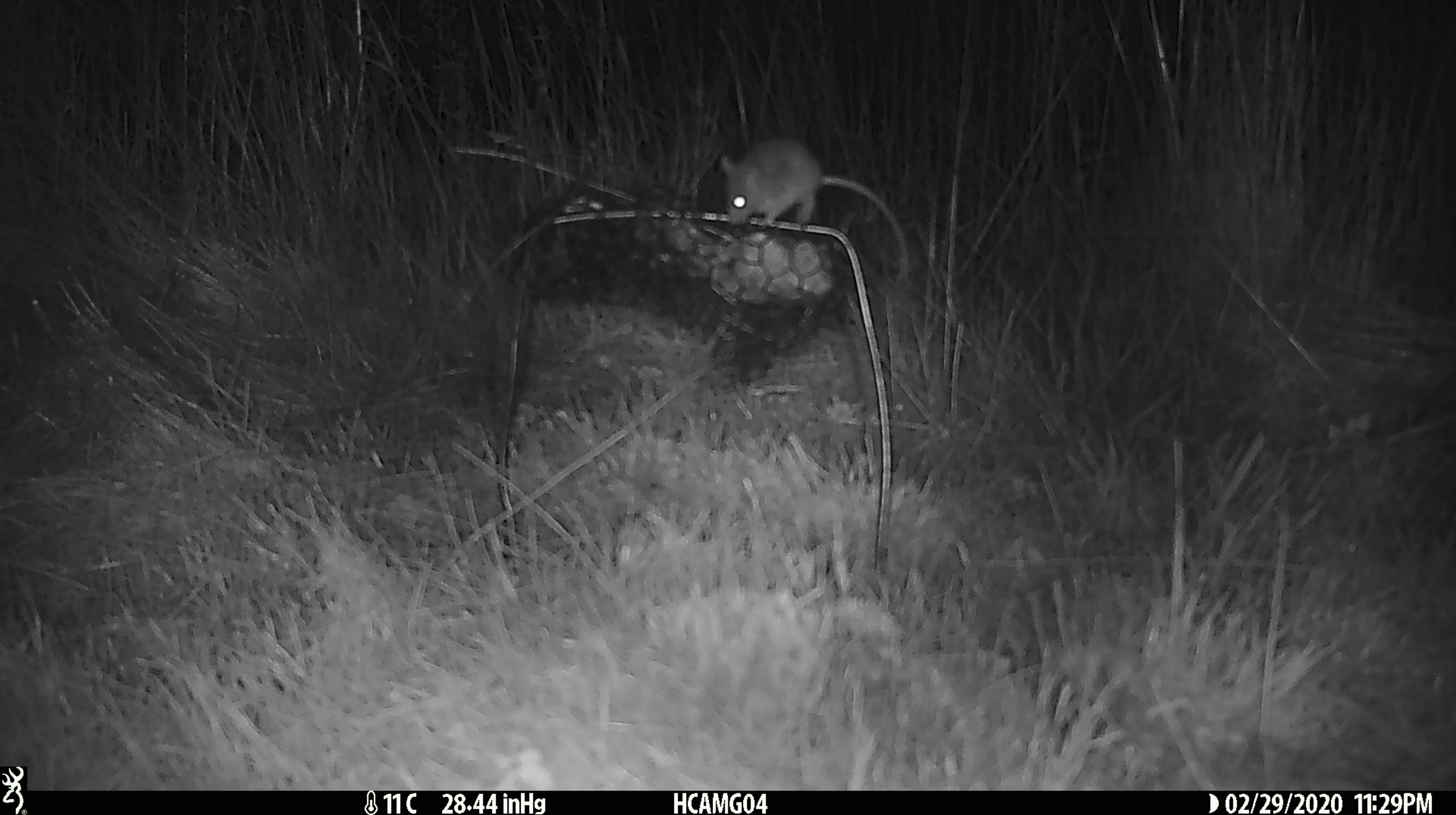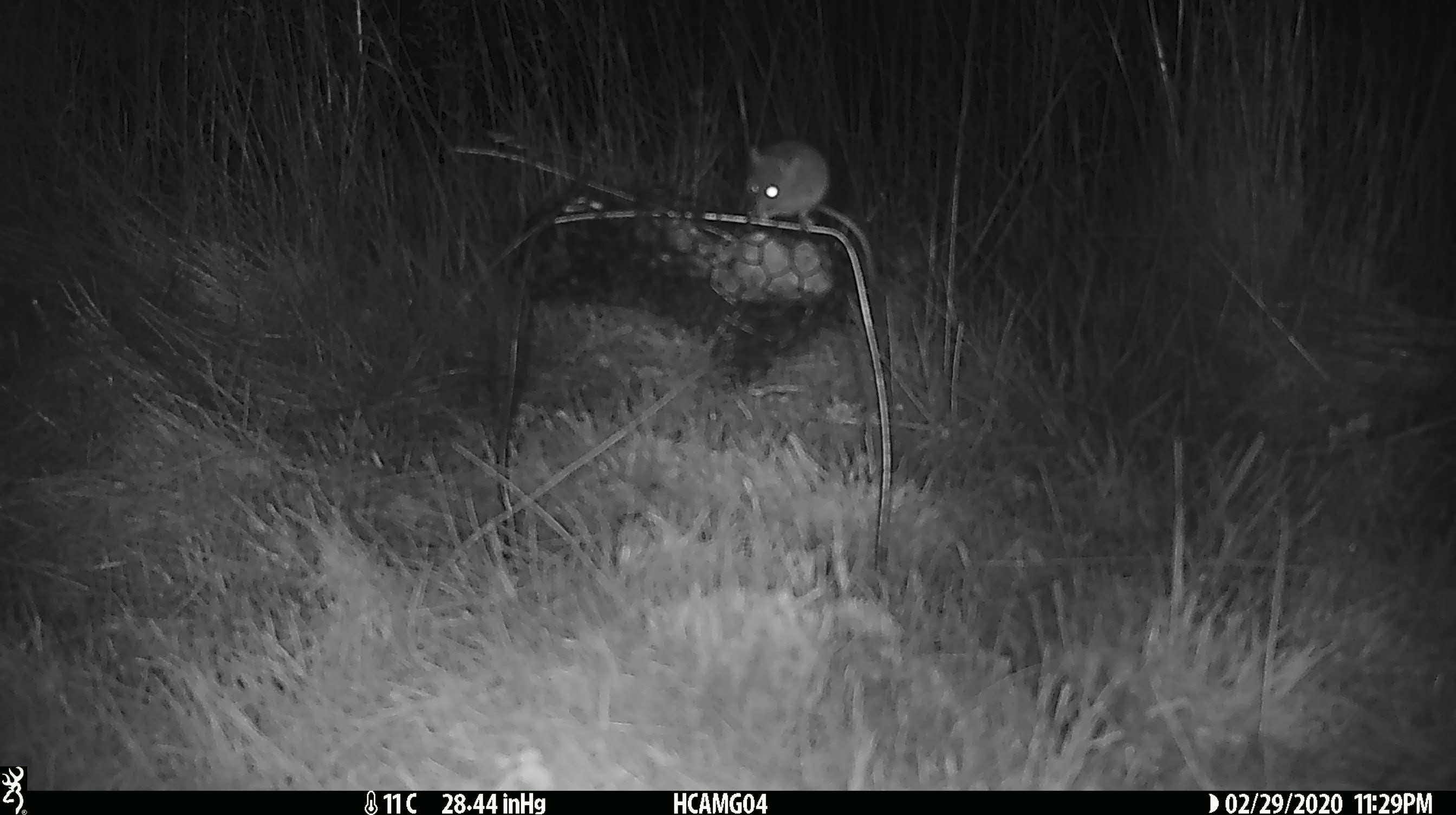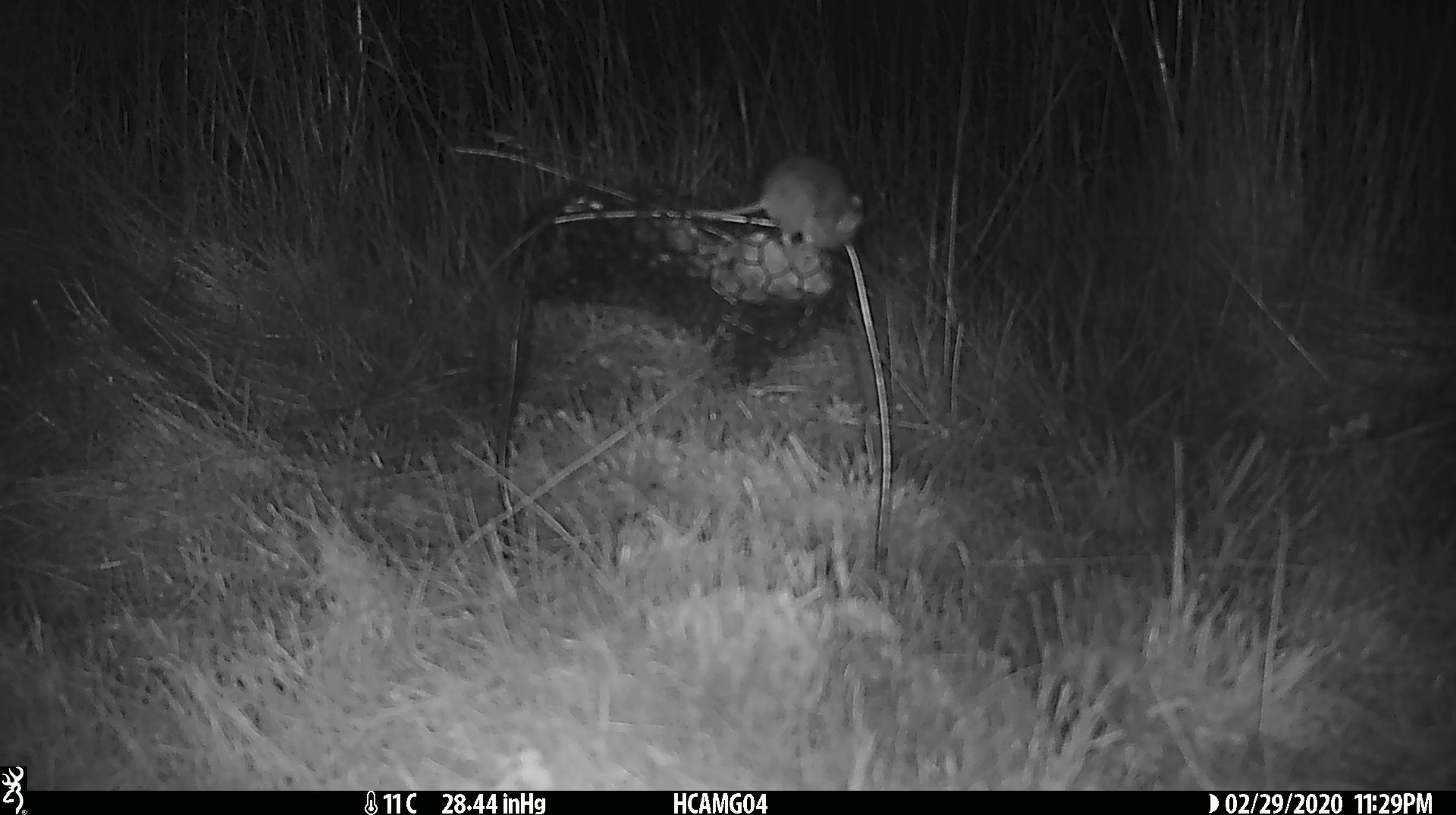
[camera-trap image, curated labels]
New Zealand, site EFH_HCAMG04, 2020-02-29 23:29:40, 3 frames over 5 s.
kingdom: Animalia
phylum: Chordata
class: Mammalia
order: Rodentia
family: Muridae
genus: Mus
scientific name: Mus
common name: mouse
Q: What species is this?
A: Mouse (Mus).